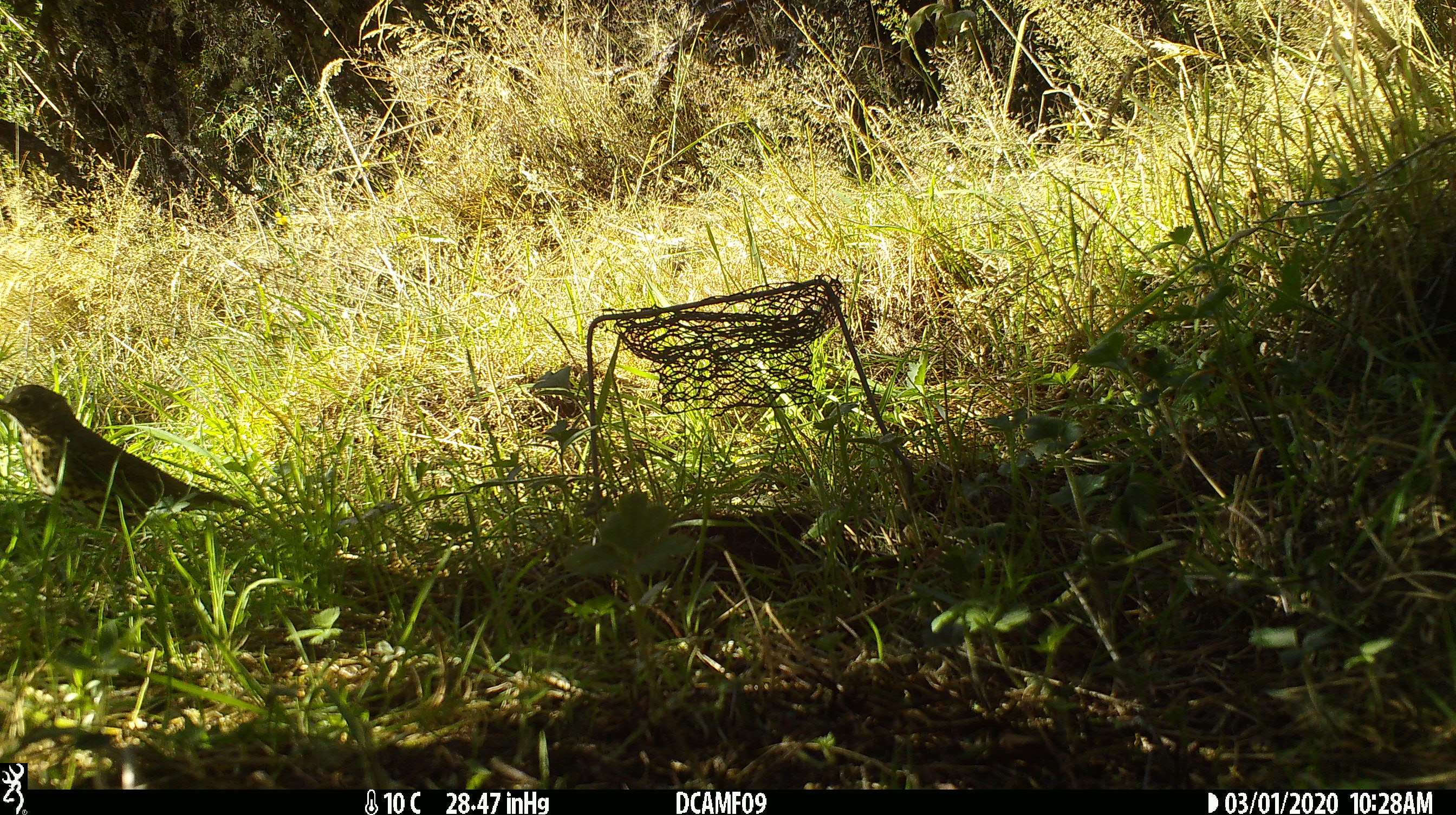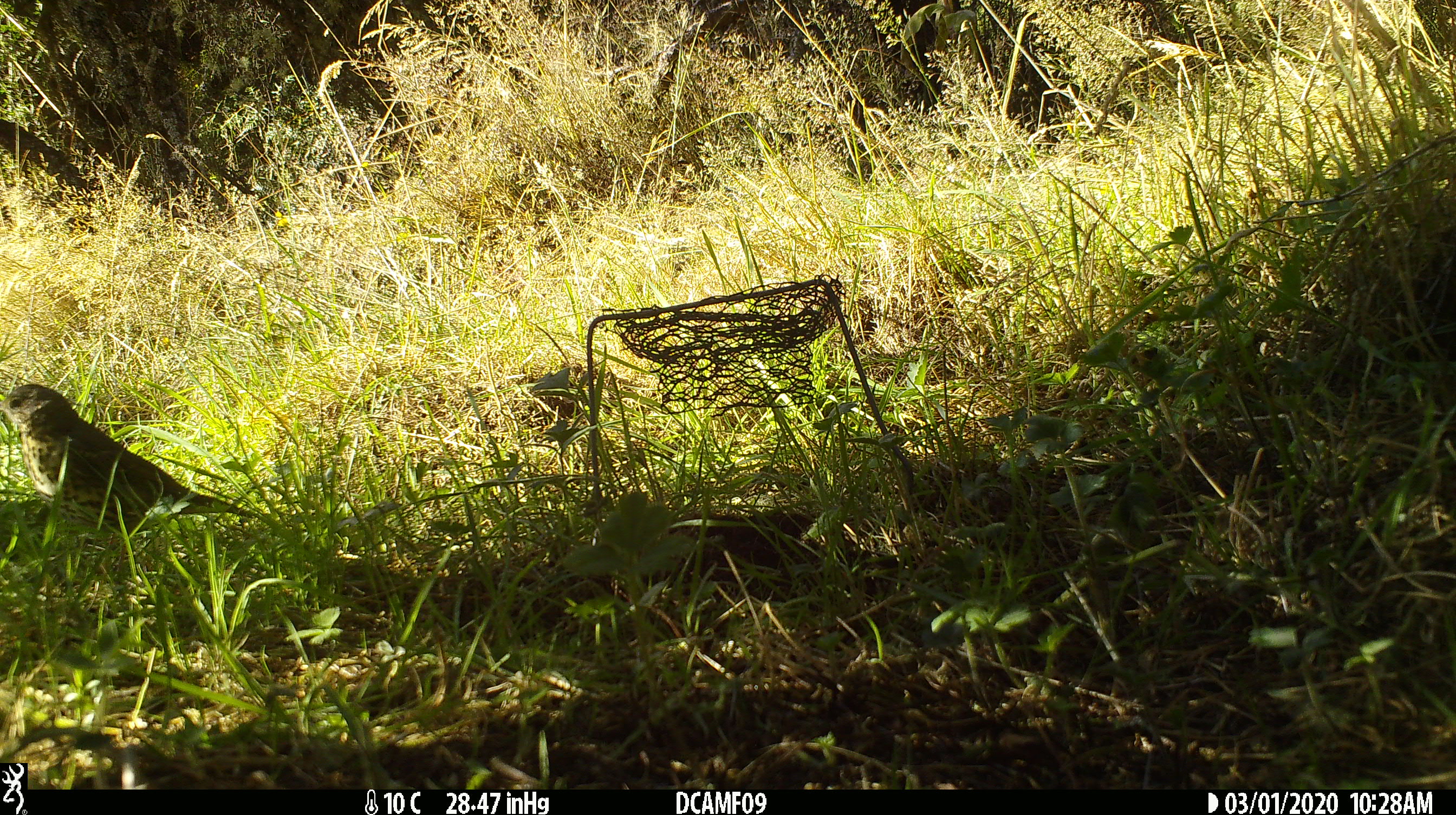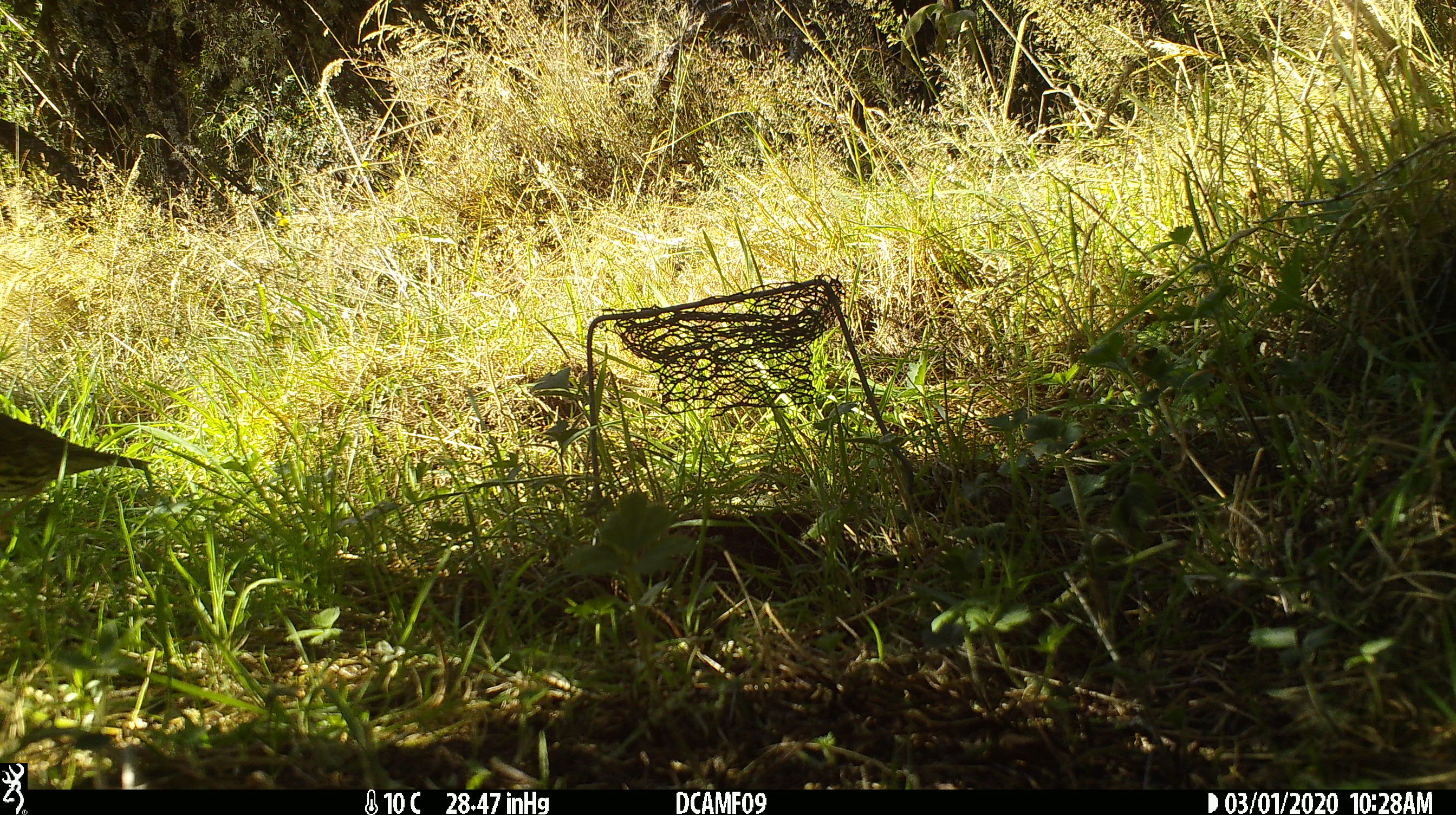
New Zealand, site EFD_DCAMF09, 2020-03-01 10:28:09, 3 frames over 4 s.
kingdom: Animalia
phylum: Chordata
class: Aves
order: Passeriformes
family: Turdidae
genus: Turdus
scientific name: Turdus philomelos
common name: song thrush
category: thrush